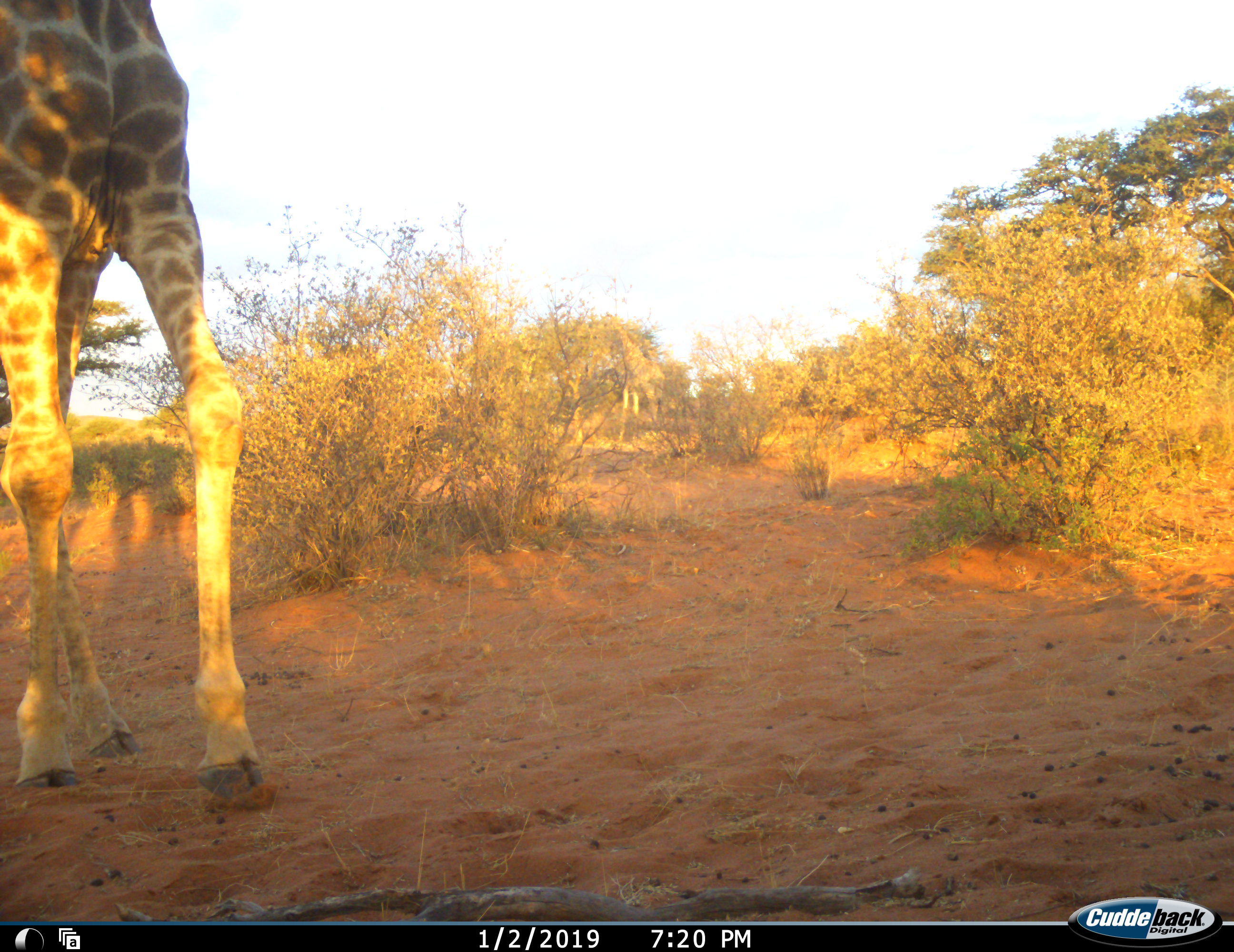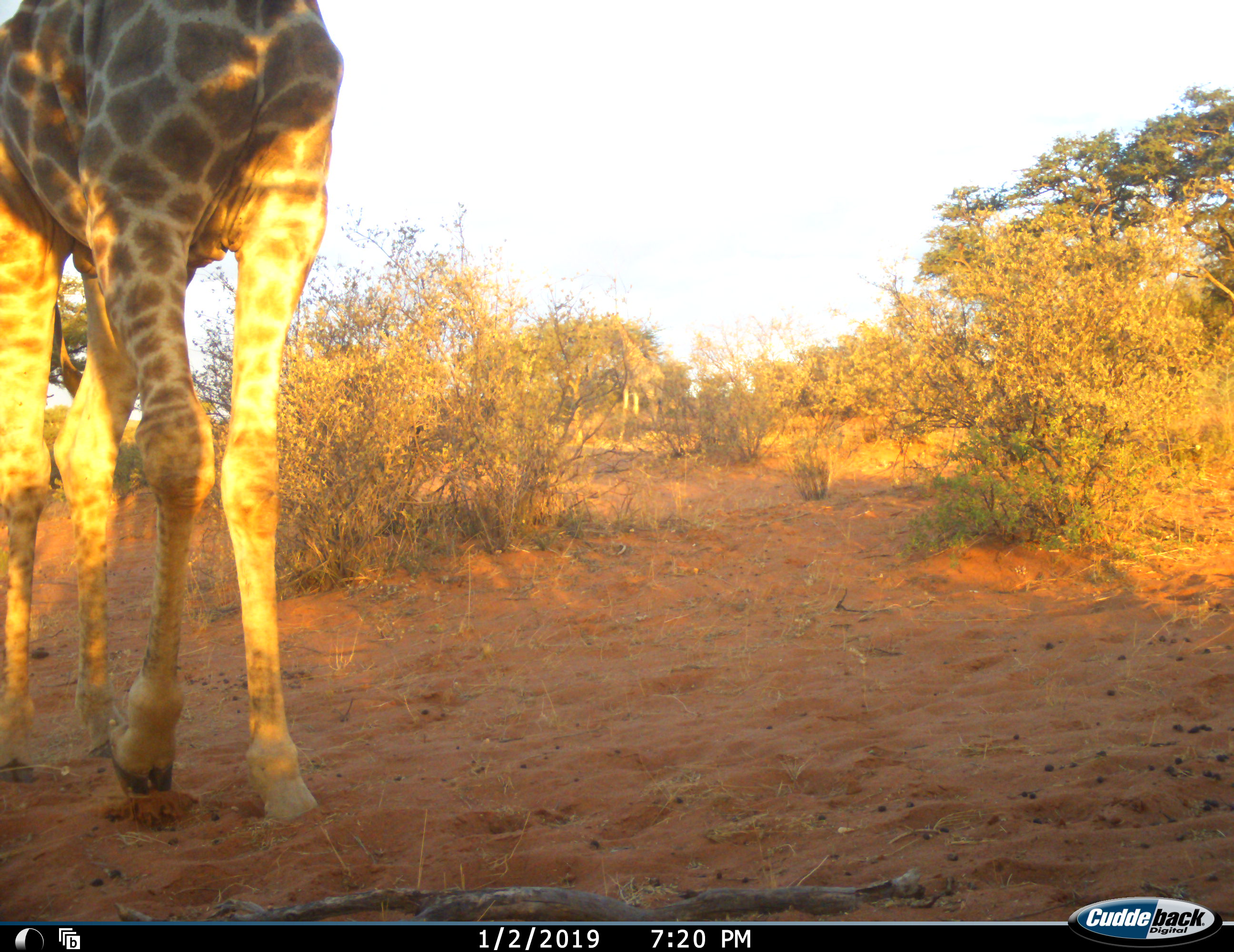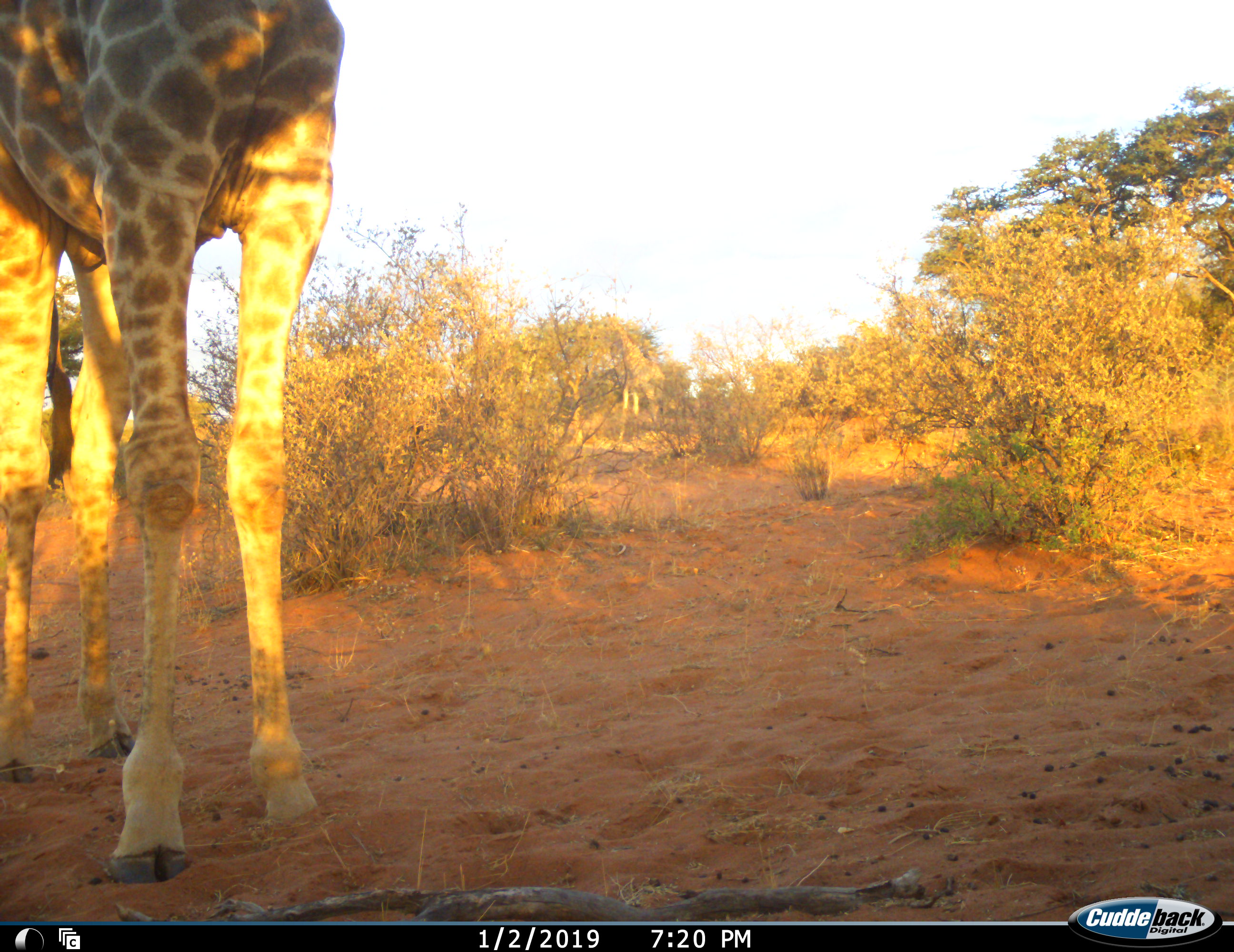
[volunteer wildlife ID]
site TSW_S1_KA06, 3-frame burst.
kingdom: Animalia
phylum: Chordata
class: Mammalia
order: Artiodactyla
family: Giraffidae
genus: Giraffa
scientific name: Giraffa camelopardalis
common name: giraffe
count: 1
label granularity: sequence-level